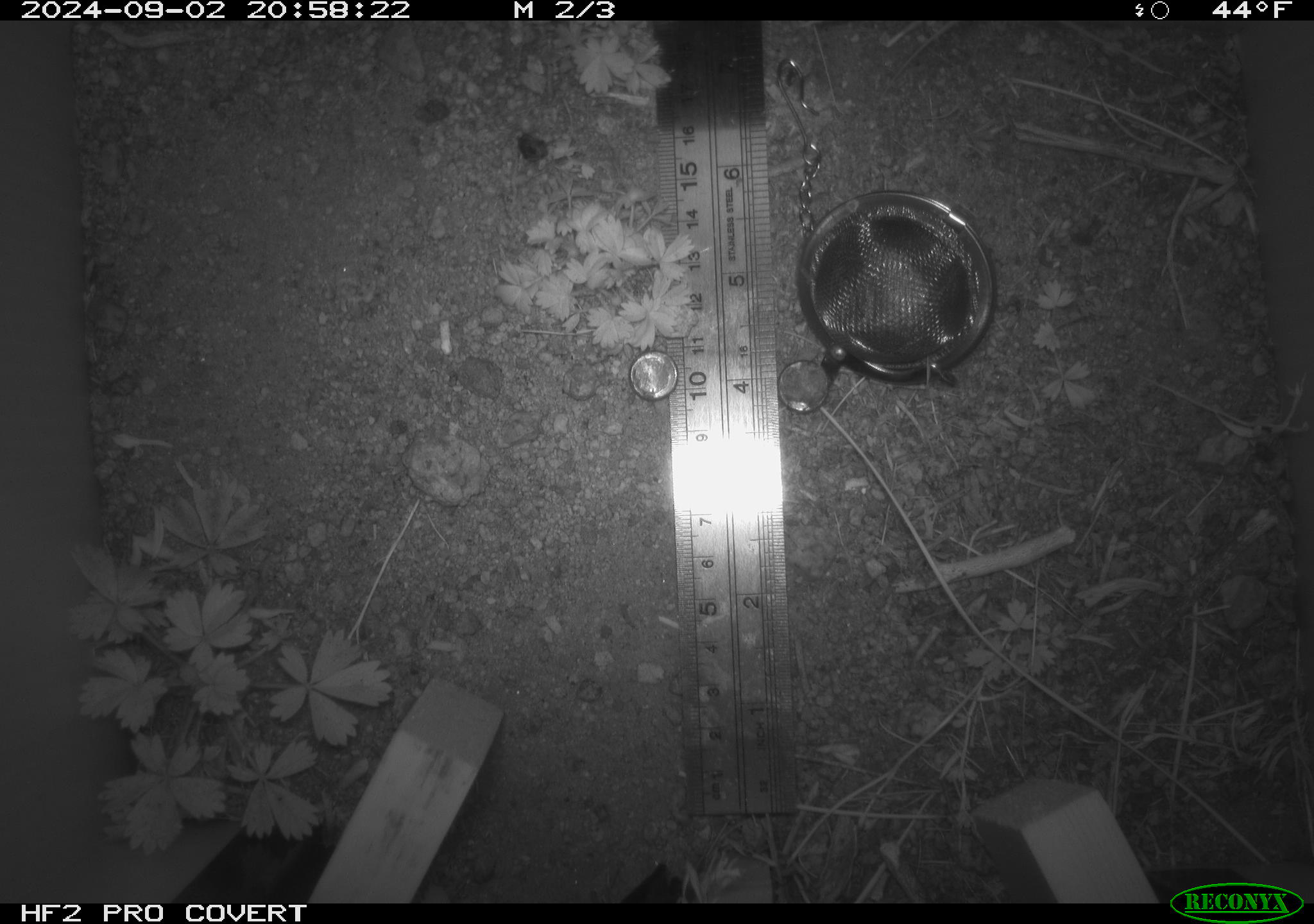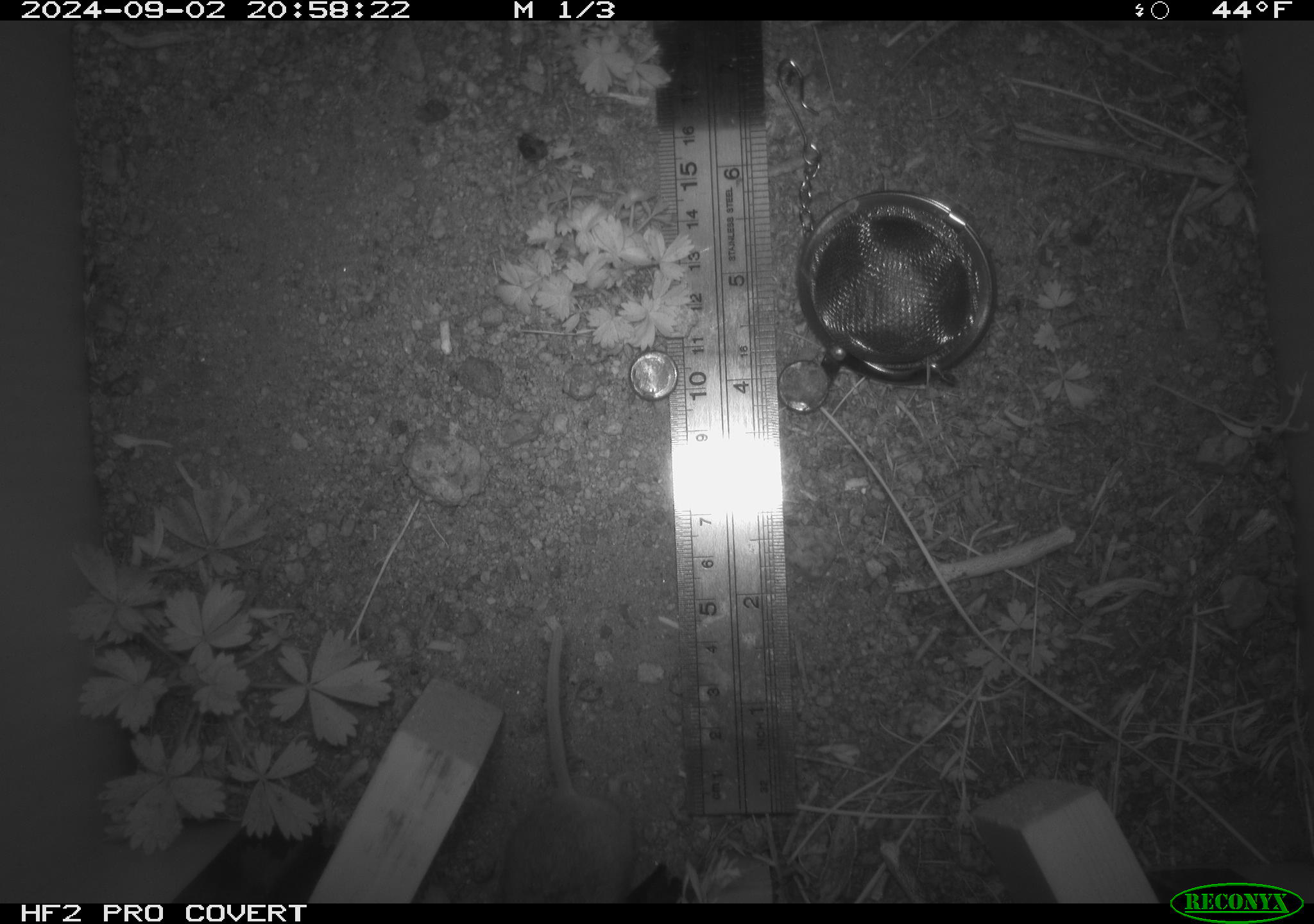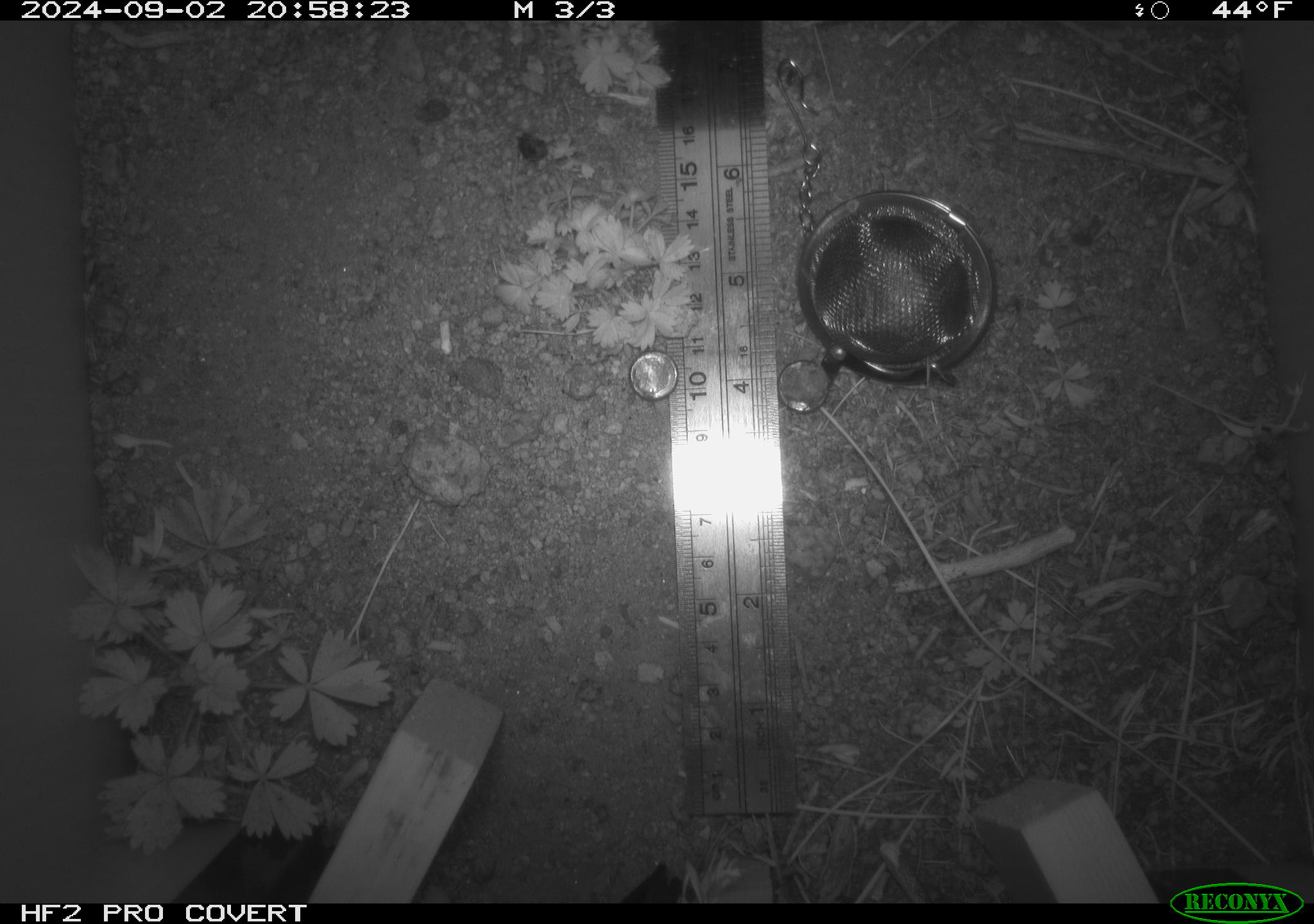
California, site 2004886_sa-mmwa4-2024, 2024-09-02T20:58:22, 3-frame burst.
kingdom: Animalia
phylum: Chordata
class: Mammalia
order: Rodentia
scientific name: Rodentia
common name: mouse species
Mouse species (Rodentia).